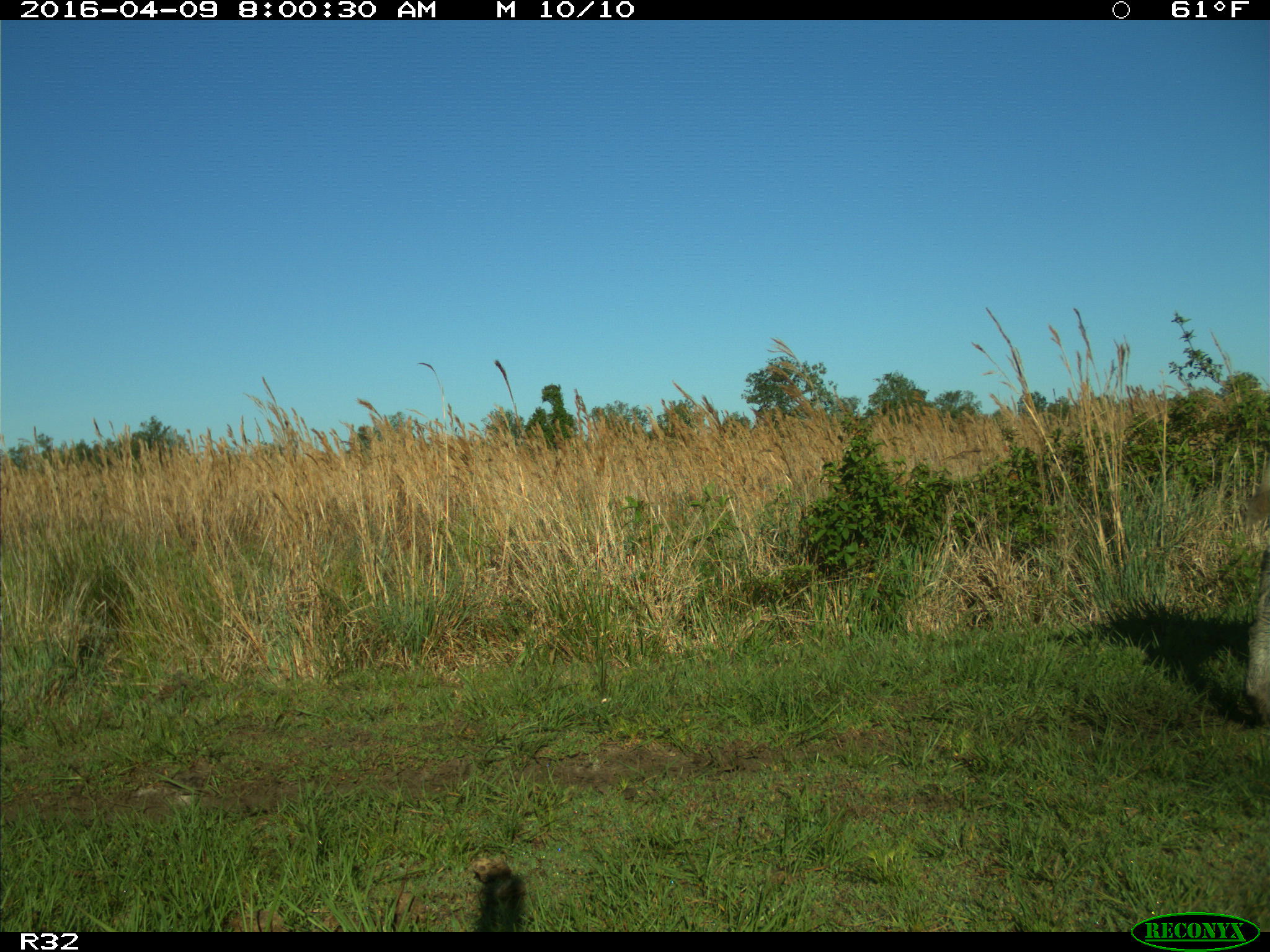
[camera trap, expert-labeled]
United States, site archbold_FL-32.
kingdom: Animalia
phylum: Chordata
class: Mammalia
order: Artiodactyla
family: Bovidae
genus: Bos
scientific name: Bos taurus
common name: domestic cow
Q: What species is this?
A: Bos taurus (domestic cow).